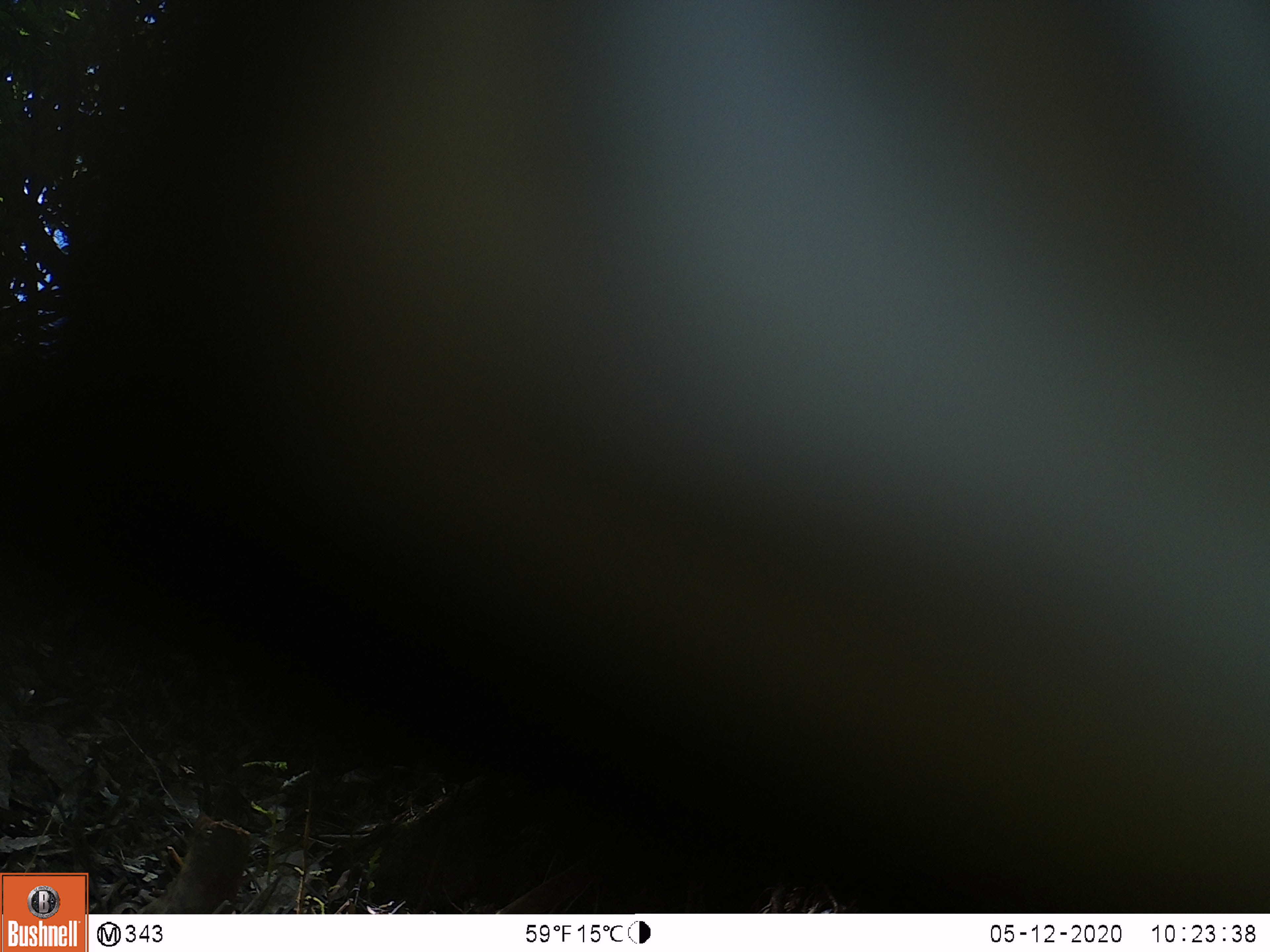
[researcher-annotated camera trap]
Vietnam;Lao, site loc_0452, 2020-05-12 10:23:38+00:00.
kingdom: Animalia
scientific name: Animalia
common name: animal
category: unidentified animal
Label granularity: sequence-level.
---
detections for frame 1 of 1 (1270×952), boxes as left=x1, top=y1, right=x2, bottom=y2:
unidentified animal: left=0, top=0, right=1270, bottom=913